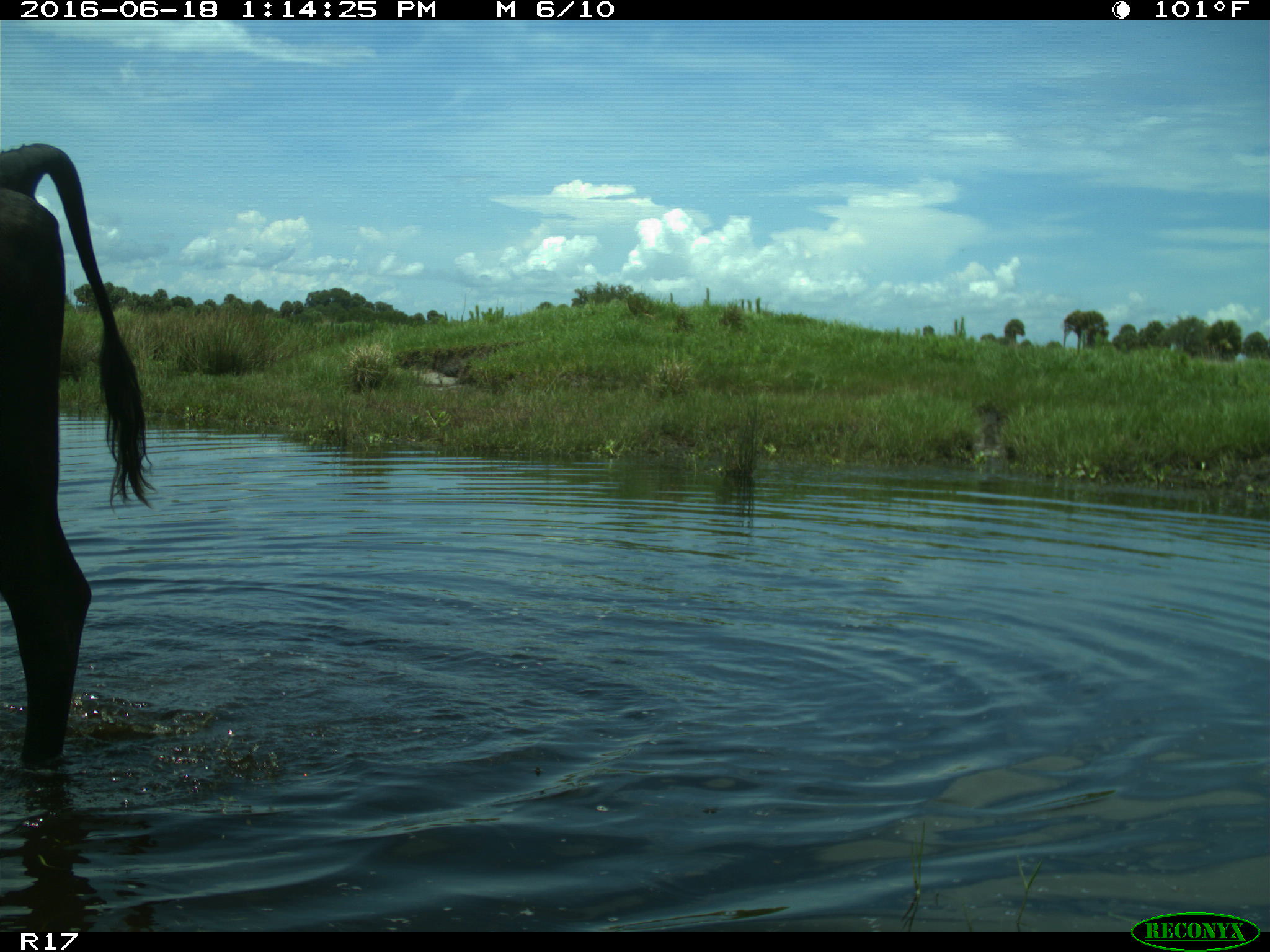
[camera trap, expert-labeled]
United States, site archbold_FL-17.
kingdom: Animalia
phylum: Chordata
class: Mammalia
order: Artiodactyla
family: Bovidae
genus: Bos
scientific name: Bos taurus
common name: domestic cow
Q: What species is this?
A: Bos taurus (domestic cow).